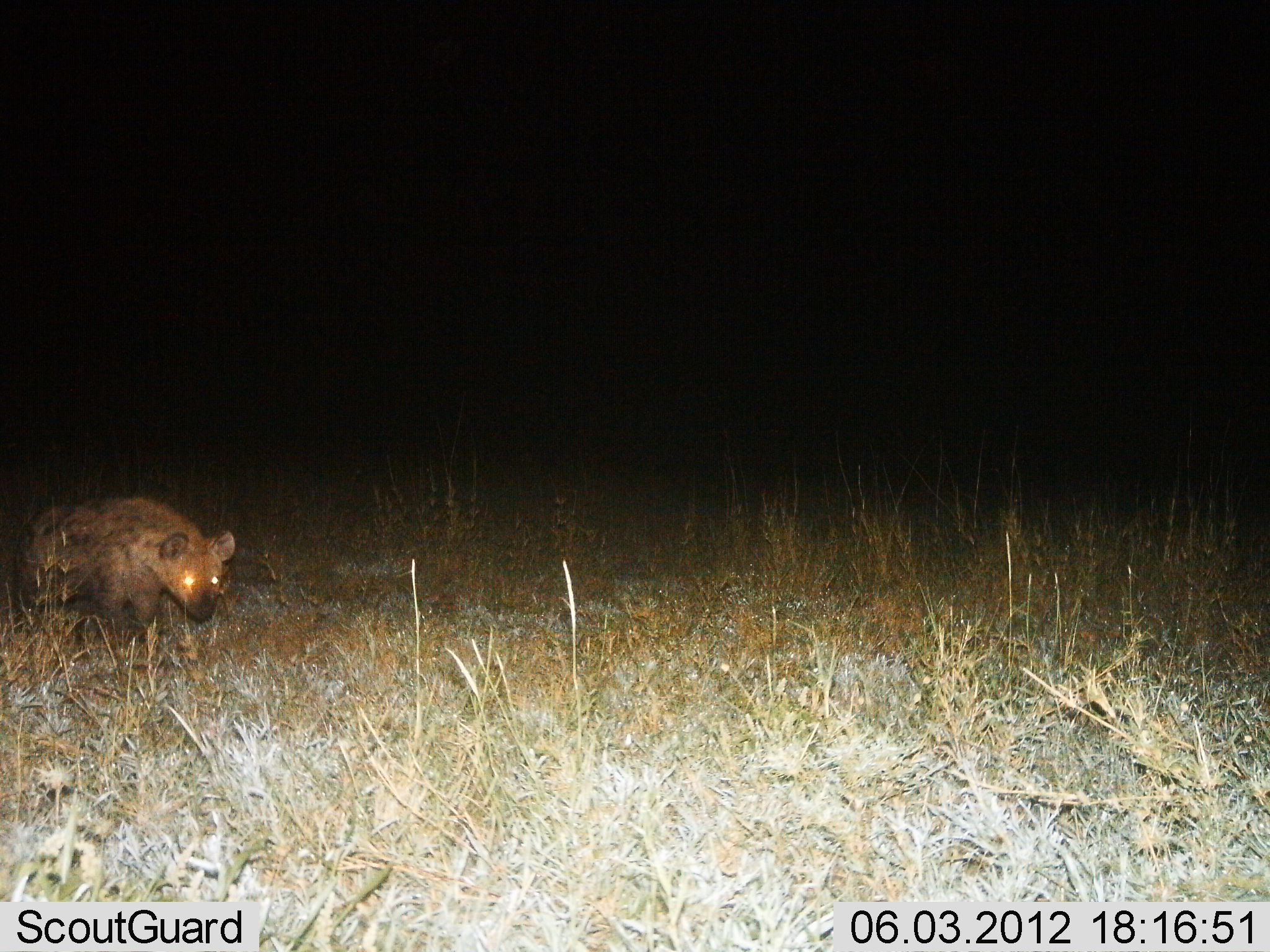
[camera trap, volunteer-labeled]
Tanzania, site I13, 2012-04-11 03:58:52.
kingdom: Animalia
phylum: Chordata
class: Mammalia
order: Carnivora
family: Hyaenidae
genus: Crocuta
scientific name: Crocuta crocuta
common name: spotted hyena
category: hyenaspotted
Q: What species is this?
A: Hyenaspotted (spotted hyena) (Crocuta crocuta).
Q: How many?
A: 1.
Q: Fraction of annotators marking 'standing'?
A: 37%.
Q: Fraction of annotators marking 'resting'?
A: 0%.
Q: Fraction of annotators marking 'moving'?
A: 63%.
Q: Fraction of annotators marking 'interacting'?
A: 0%.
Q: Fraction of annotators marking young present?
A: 0%.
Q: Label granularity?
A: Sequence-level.